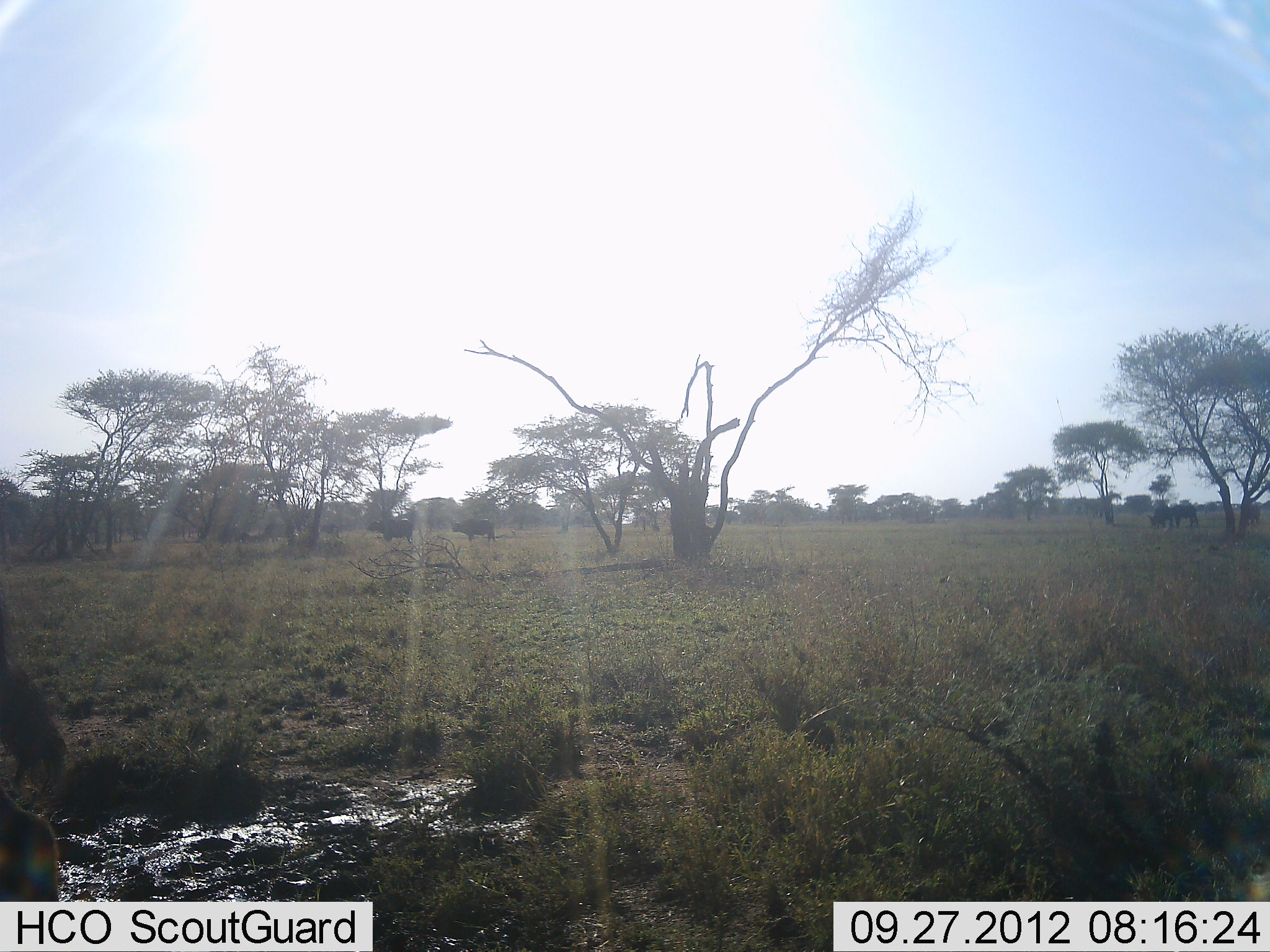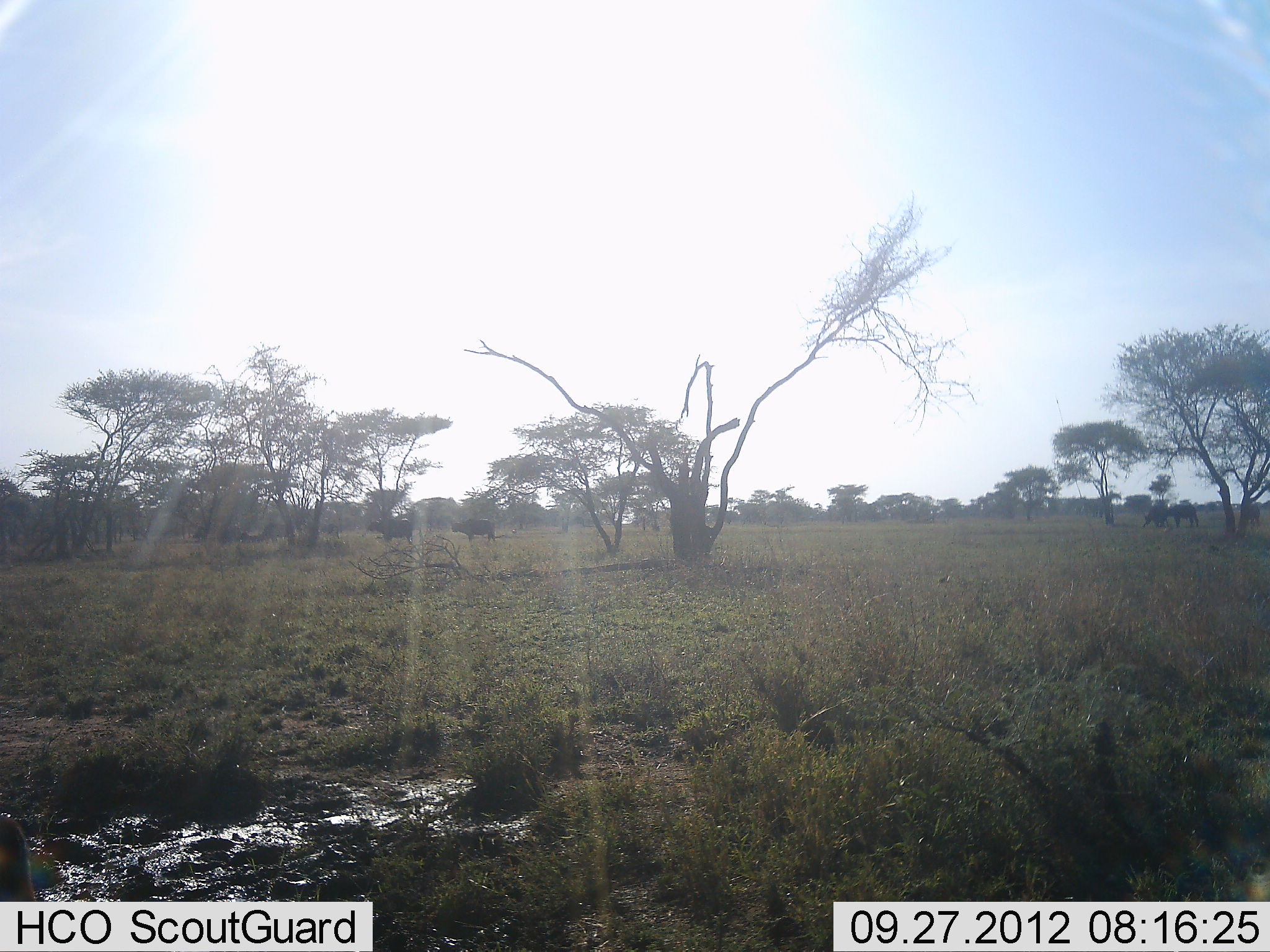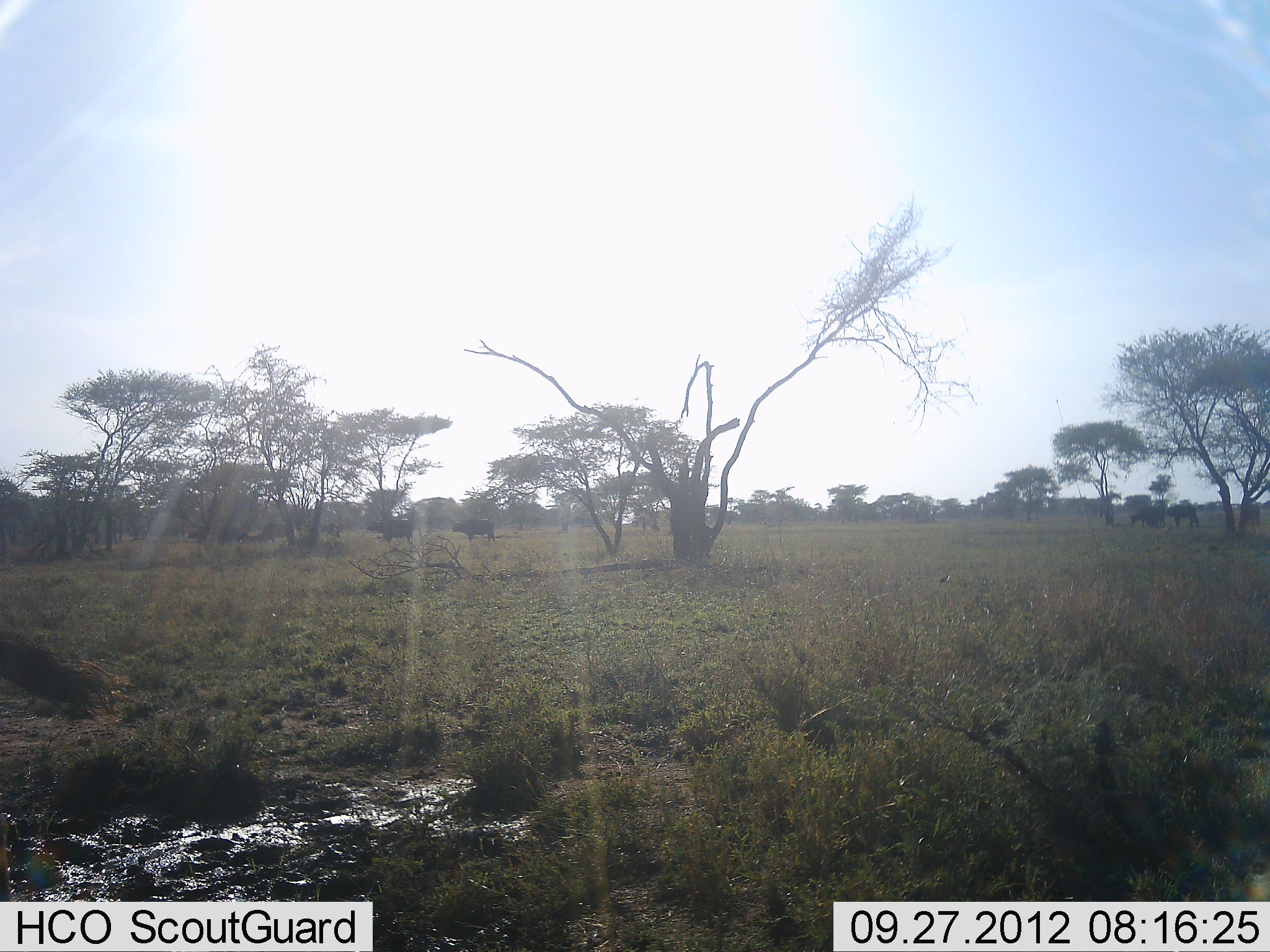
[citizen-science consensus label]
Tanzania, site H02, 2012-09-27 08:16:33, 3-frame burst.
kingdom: Animalia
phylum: Chordata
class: Mammalia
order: Artiodactyla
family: Bovidae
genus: Syncerus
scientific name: Syncerus caffer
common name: cape buffalo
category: buffalo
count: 6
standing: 83%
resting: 0%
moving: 42%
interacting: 0%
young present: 0%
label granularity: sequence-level